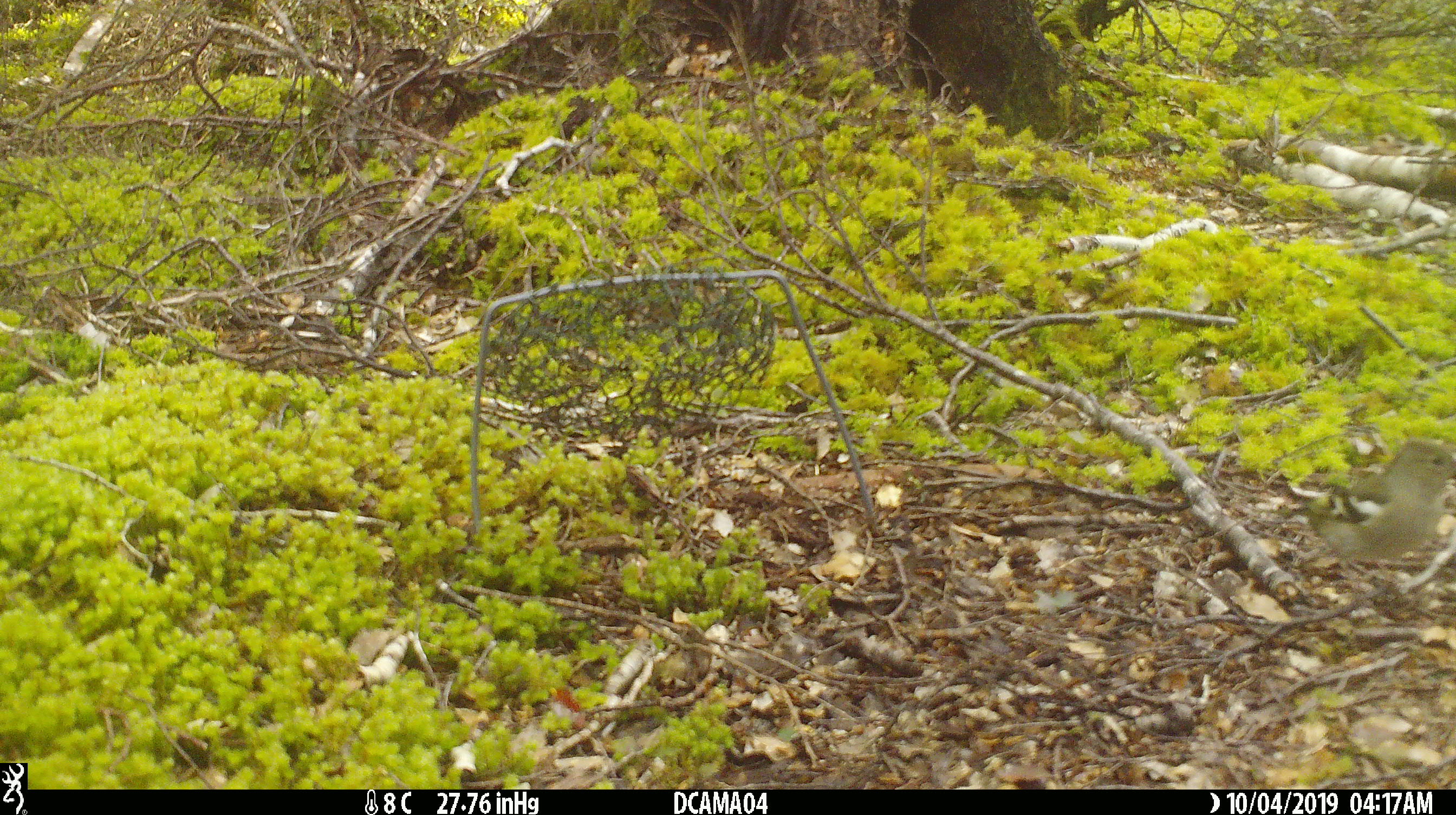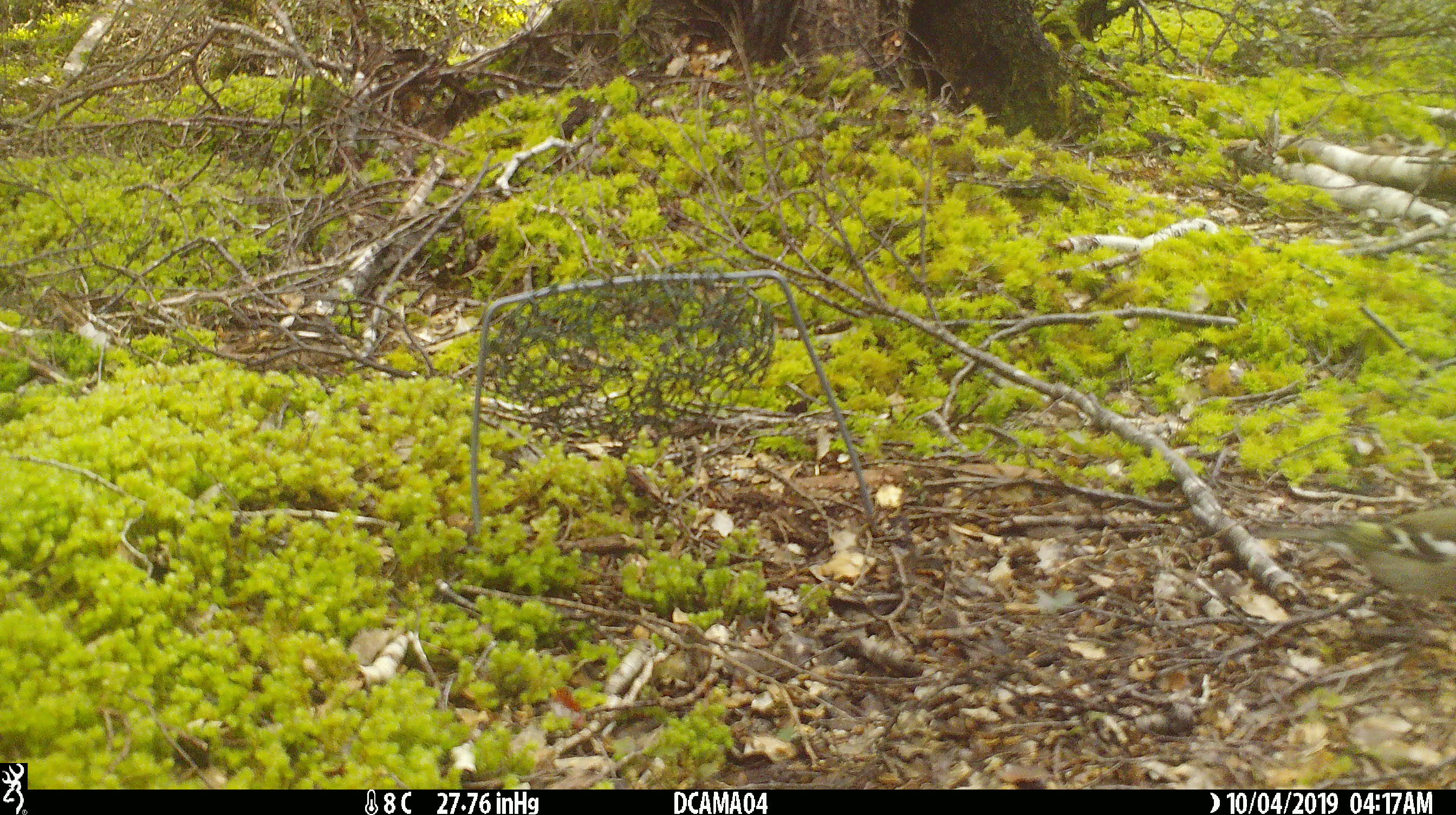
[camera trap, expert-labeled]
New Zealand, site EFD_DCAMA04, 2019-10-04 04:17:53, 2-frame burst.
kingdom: Animalia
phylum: Chordata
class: Aves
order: Passeriformes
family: Fringillidae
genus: Chloris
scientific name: Chloris chloris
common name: greenfinch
Greenfinch (Chloris chloris).